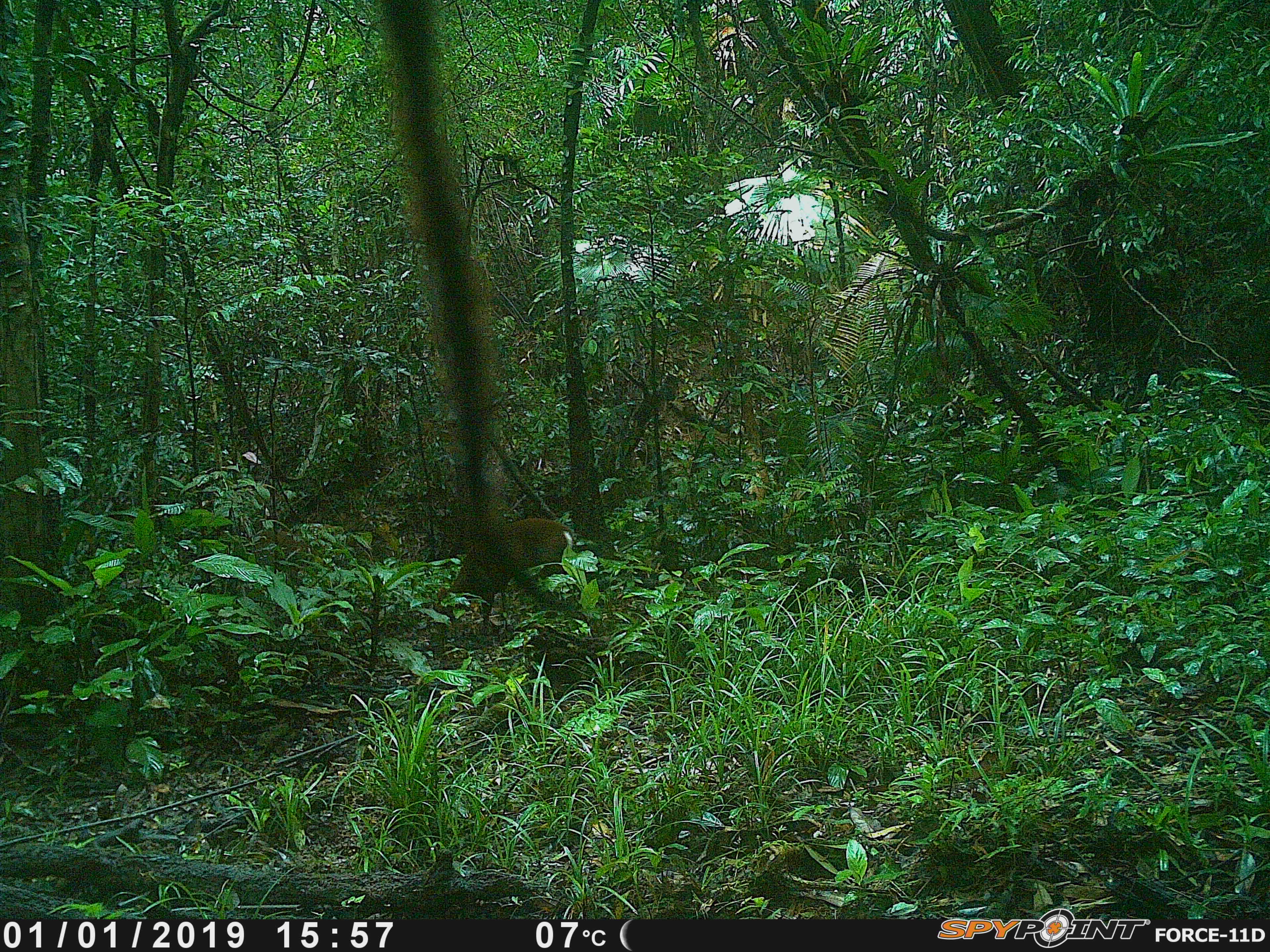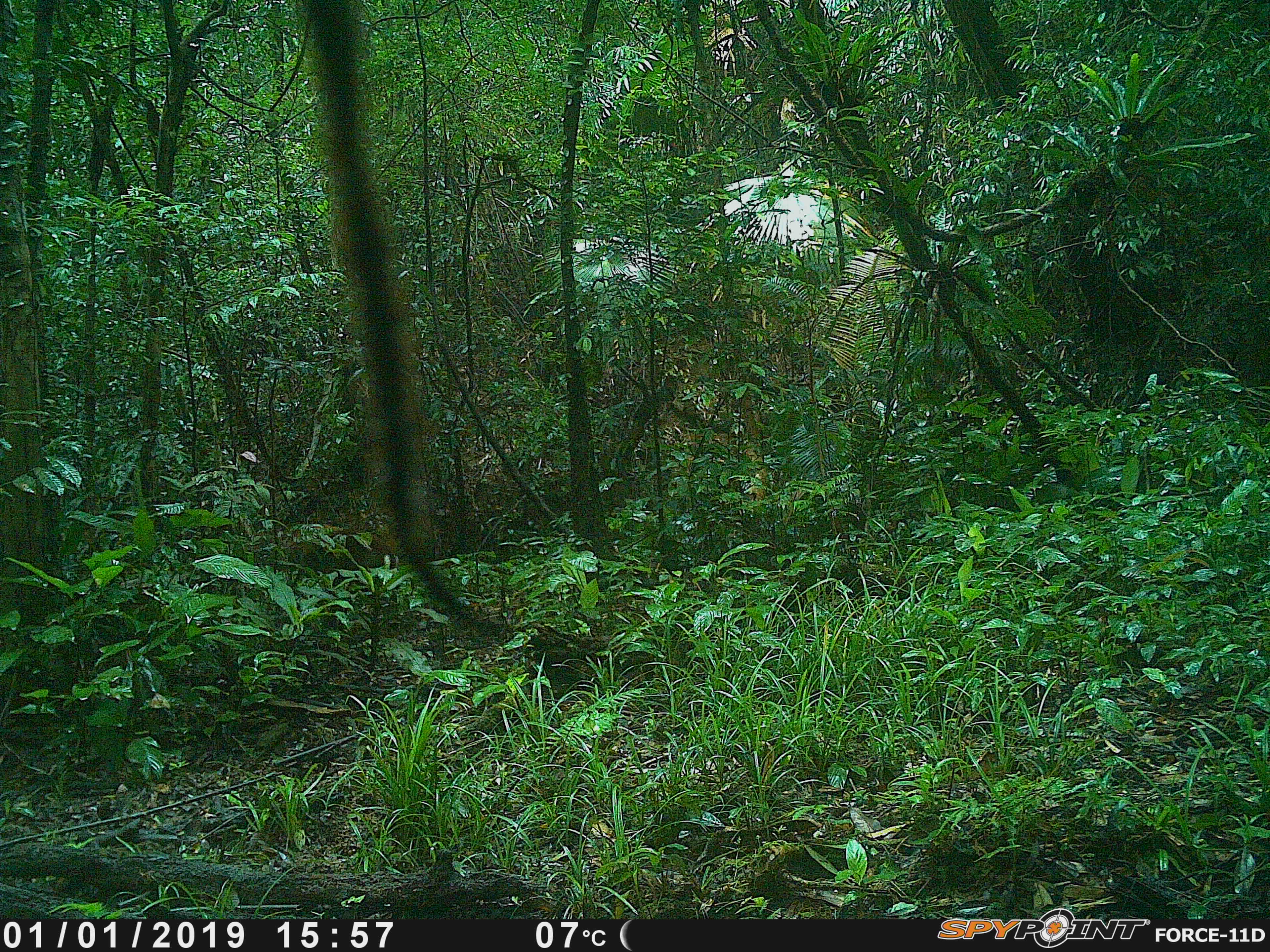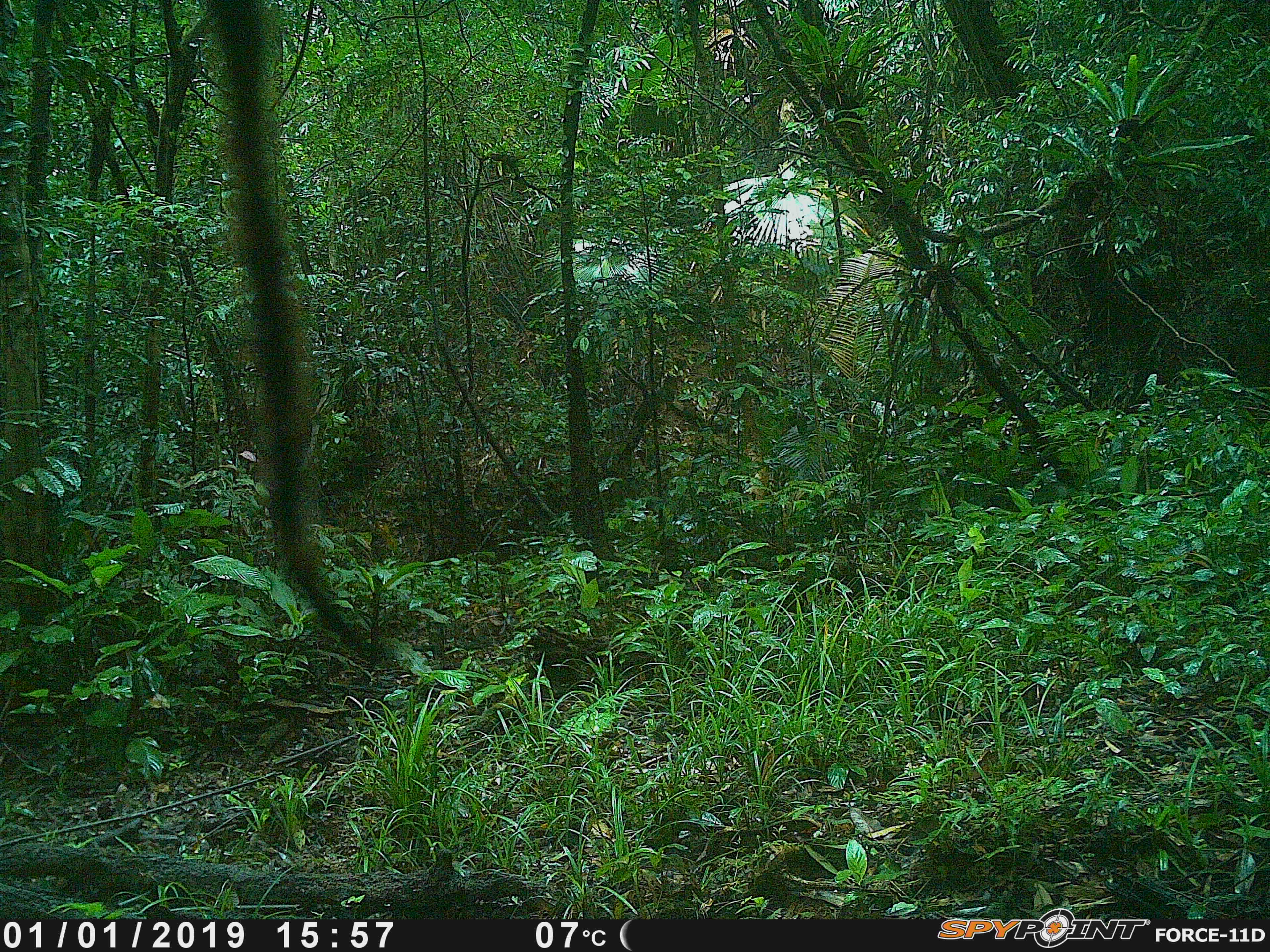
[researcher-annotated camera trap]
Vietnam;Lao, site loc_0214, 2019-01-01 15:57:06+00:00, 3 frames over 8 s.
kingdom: Animalia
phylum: Chordata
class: Mammalia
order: Artiodactyla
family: Cervidae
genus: Muntiacus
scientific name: Muntiacus rooseveltorum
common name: roosevelt's muntjac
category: roosevelts muntjac group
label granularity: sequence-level